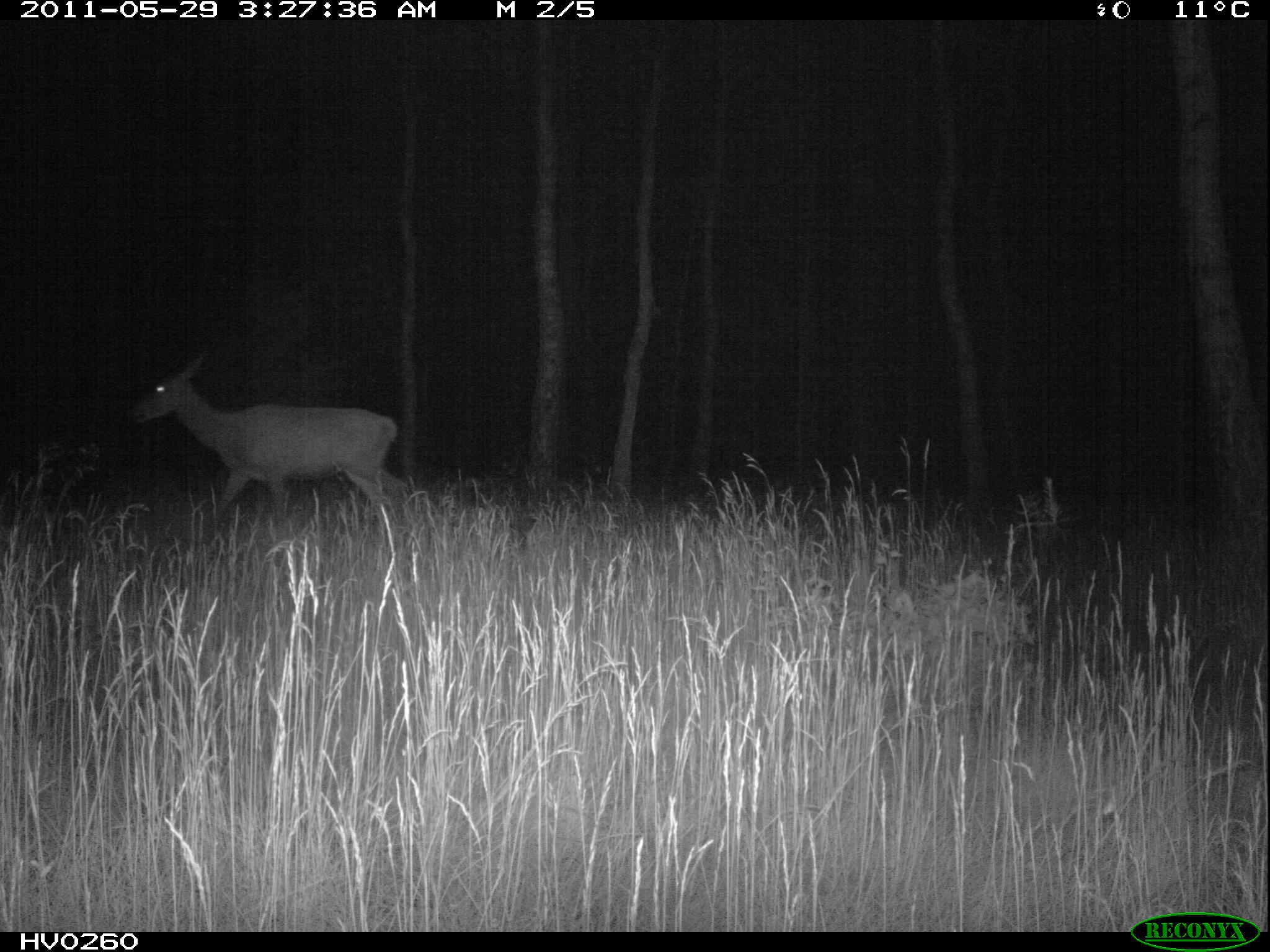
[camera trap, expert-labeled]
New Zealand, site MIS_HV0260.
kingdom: Animalia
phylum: Chordata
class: Mammalia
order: Artiodactyla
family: Cervidae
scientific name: Cervidae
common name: deer